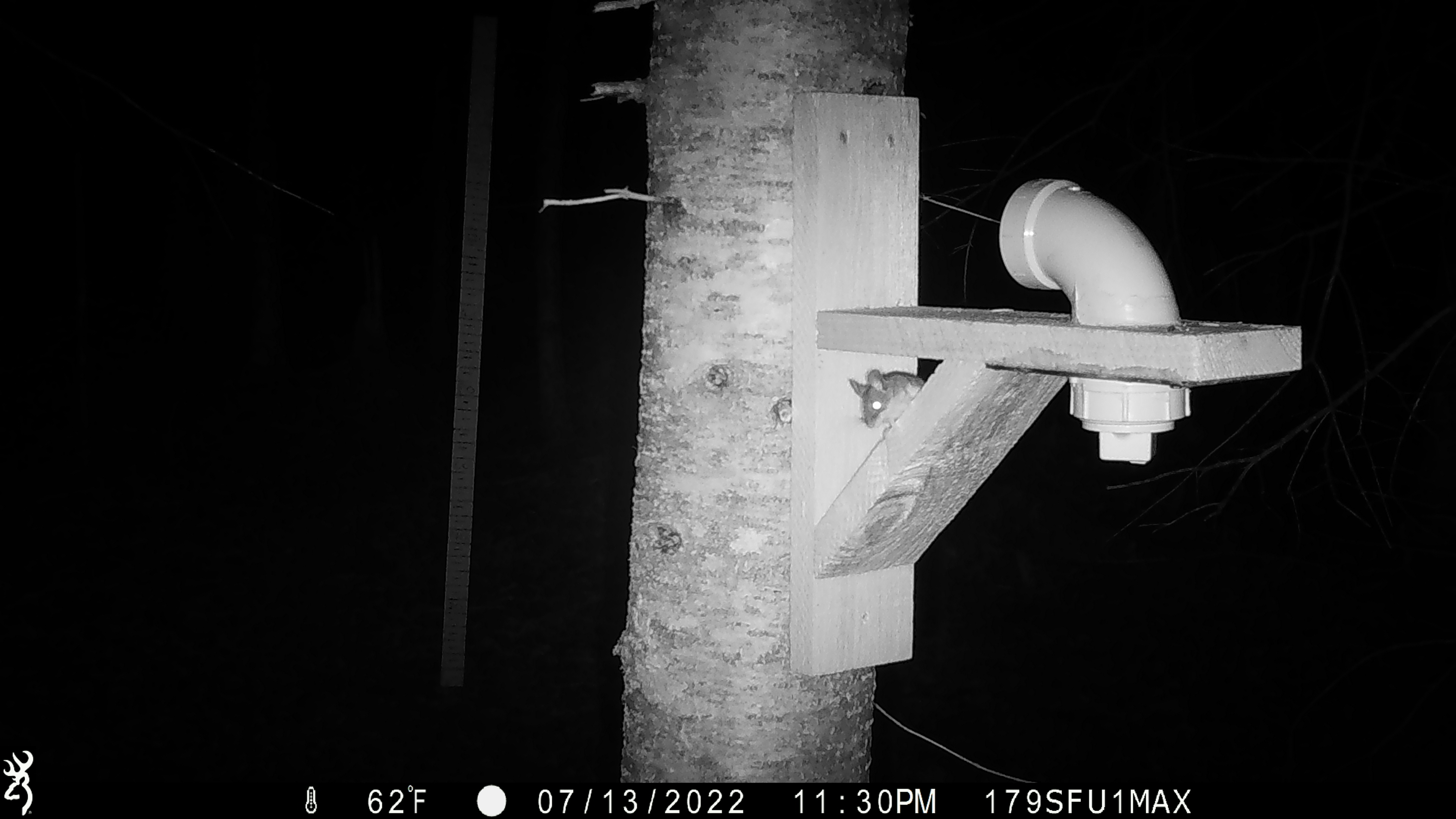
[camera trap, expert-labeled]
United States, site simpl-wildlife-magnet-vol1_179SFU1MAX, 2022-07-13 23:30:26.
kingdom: Animalia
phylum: Chordata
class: Mammalia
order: Rodentia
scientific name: Rodentia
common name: mouse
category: mouse sp.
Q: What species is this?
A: Mouse sp. (mouse) (Rodentia).